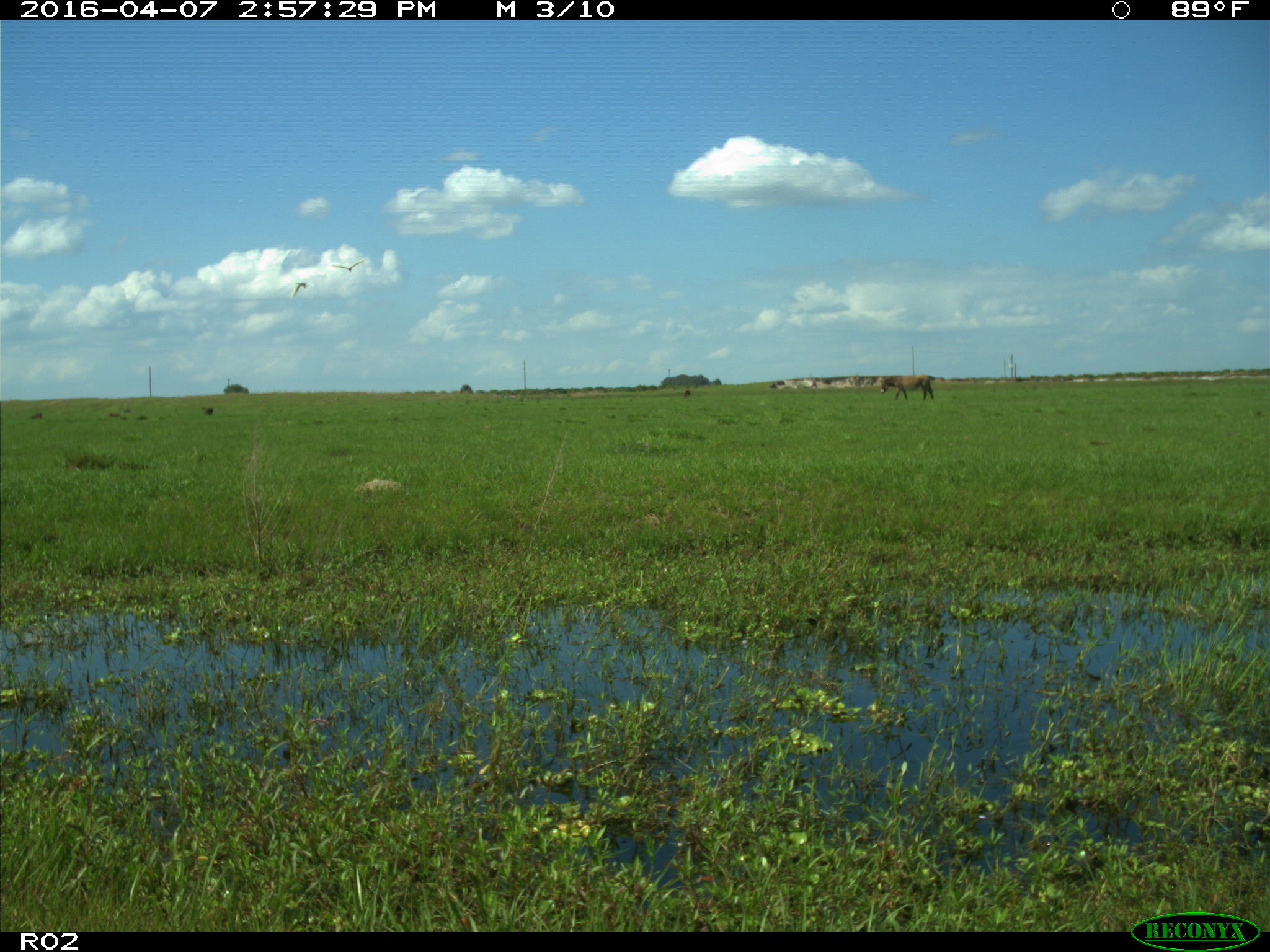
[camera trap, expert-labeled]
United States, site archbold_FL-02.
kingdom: Animalia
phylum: Chordata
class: Mammalia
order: Artiodactyla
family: Bovidae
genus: Bos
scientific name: Bos taurus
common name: domestic cow